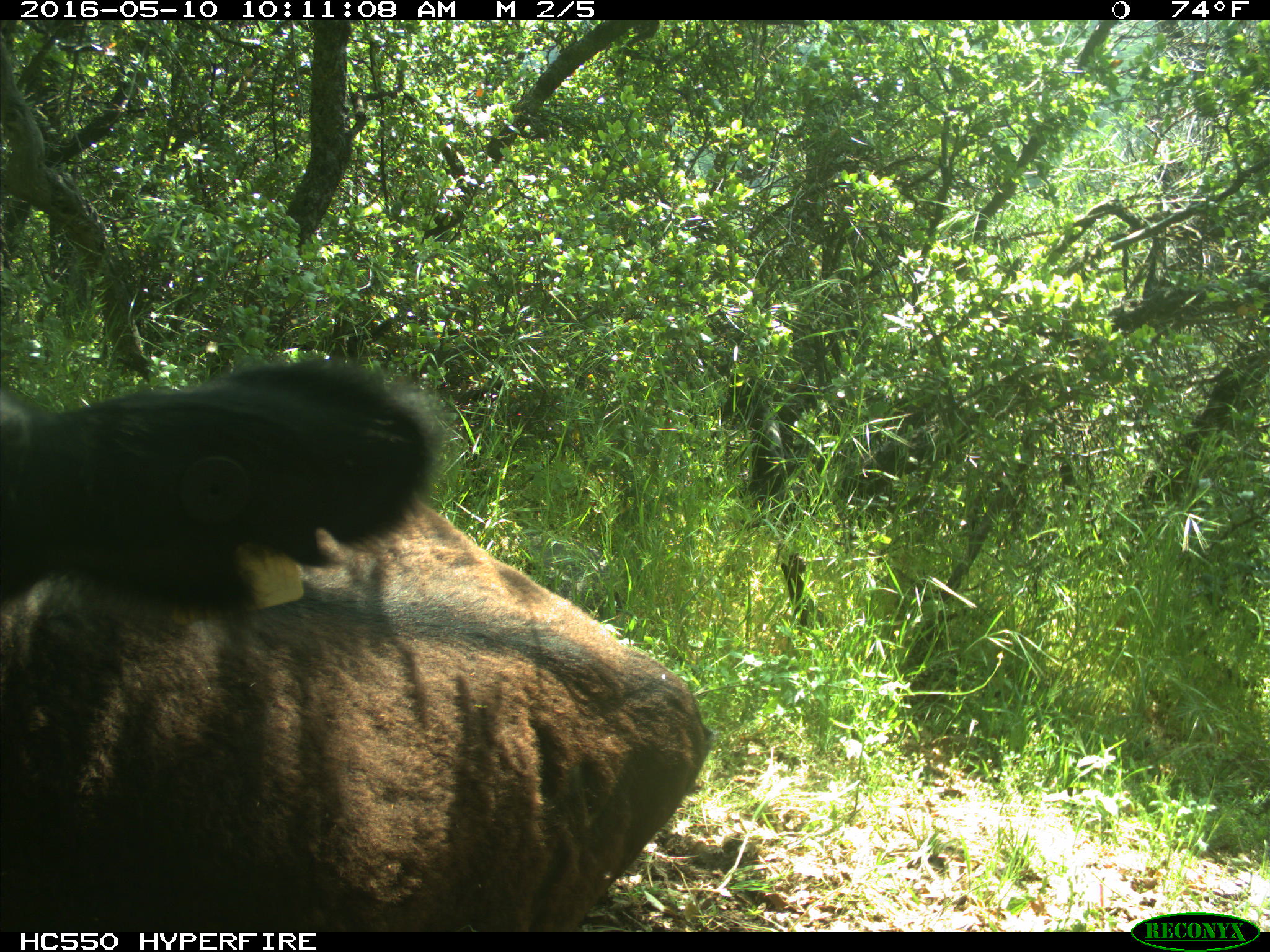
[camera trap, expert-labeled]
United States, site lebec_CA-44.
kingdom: Animalia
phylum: Chordata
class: Mammalia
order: Artiodactyla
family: Bovidae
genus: Bos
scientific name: Bos taurus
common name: domestic cow